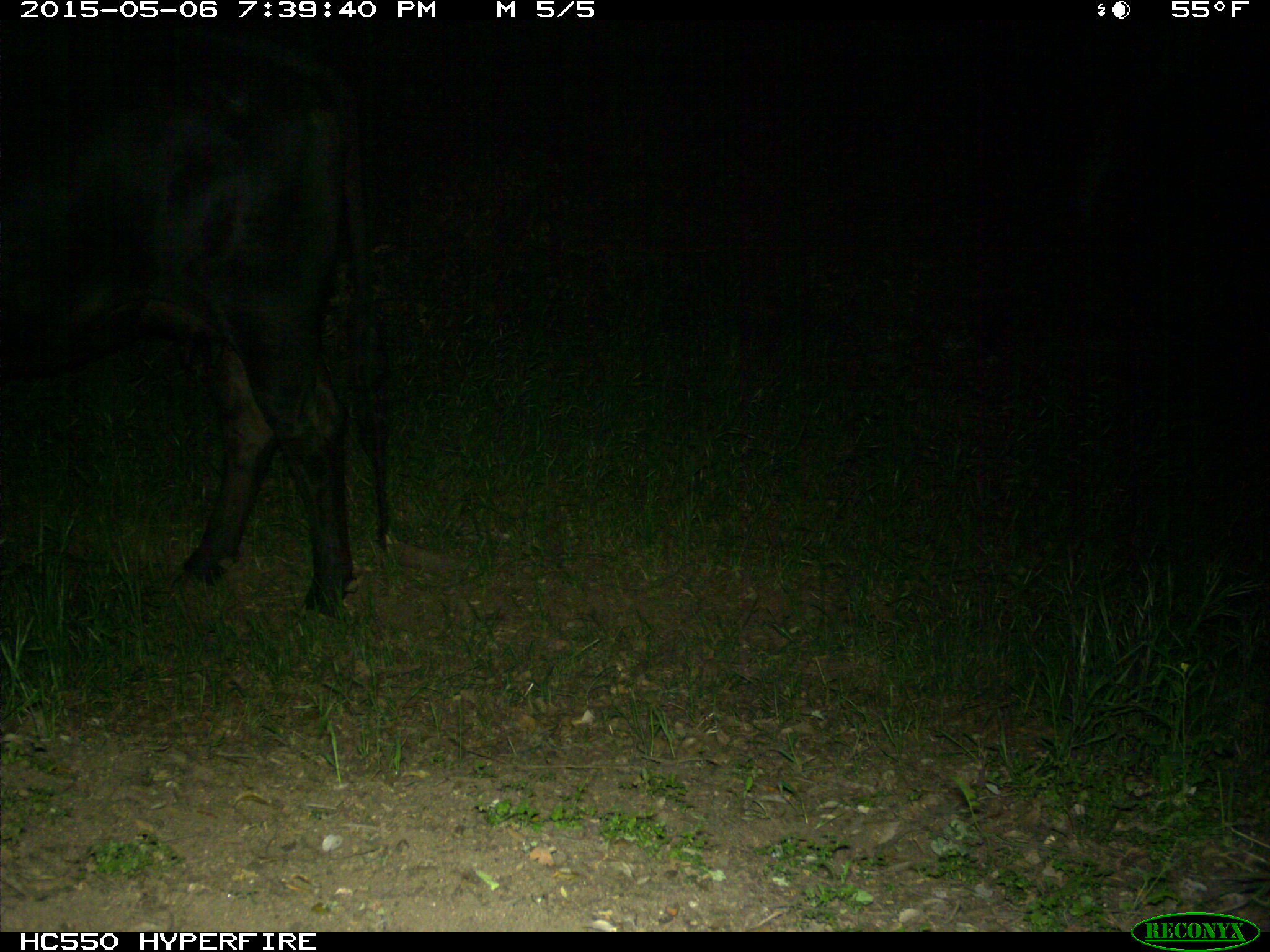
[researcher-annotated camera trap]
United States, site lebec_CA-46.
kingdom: Animalia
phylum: Chordata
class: Mammalia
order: Artiodactyla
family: Bovidae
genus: Bos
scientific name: Bos taurus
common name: domestic cow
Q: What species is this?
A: Bos taurus (domestic cow).